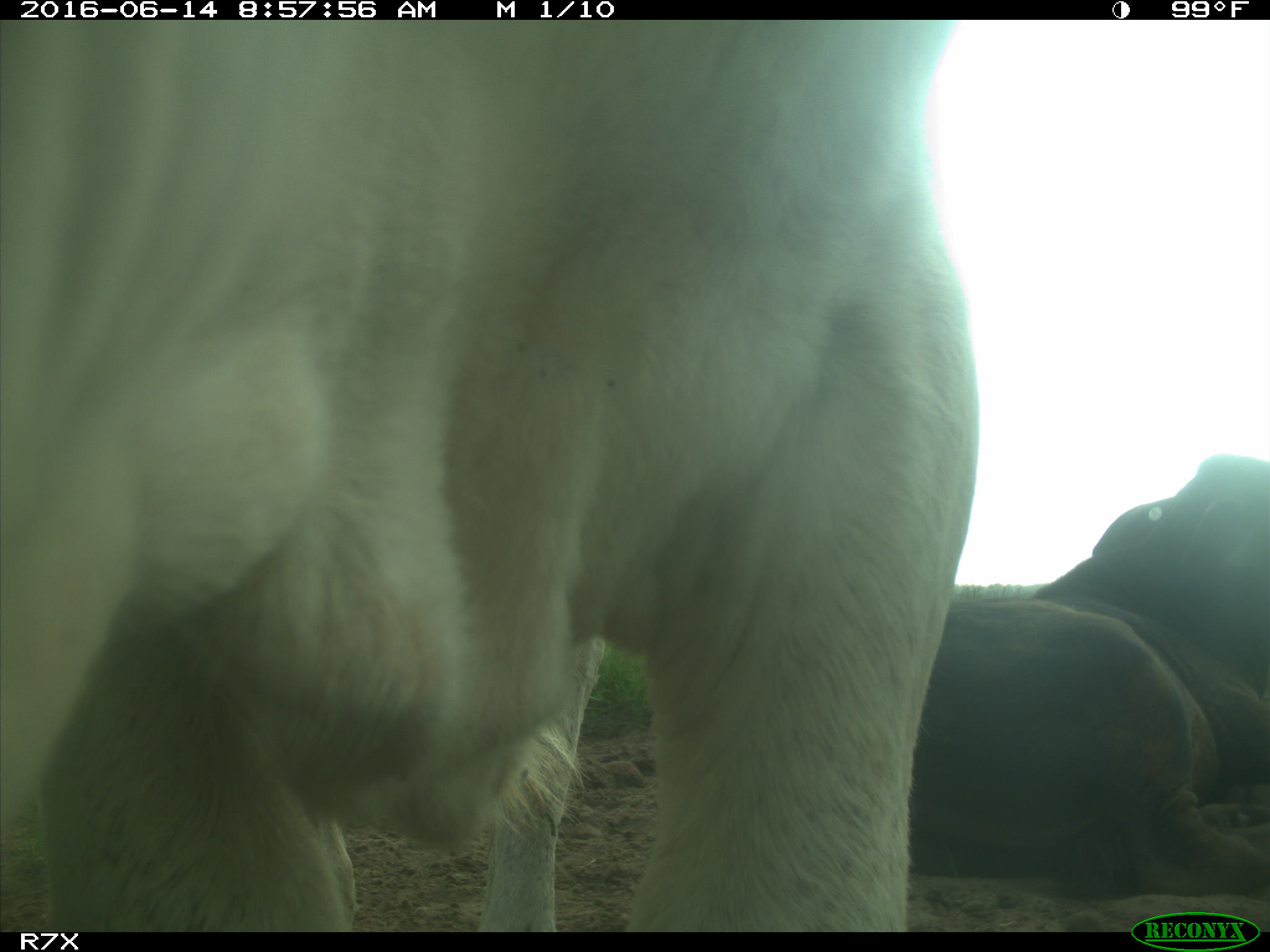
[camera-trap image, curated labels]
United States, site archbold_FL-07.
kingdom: Animalia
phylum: Chordata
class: Mammalia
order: Artiodactyla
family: Bovidae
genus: Bos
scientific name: Bos taurus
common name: domestic cow